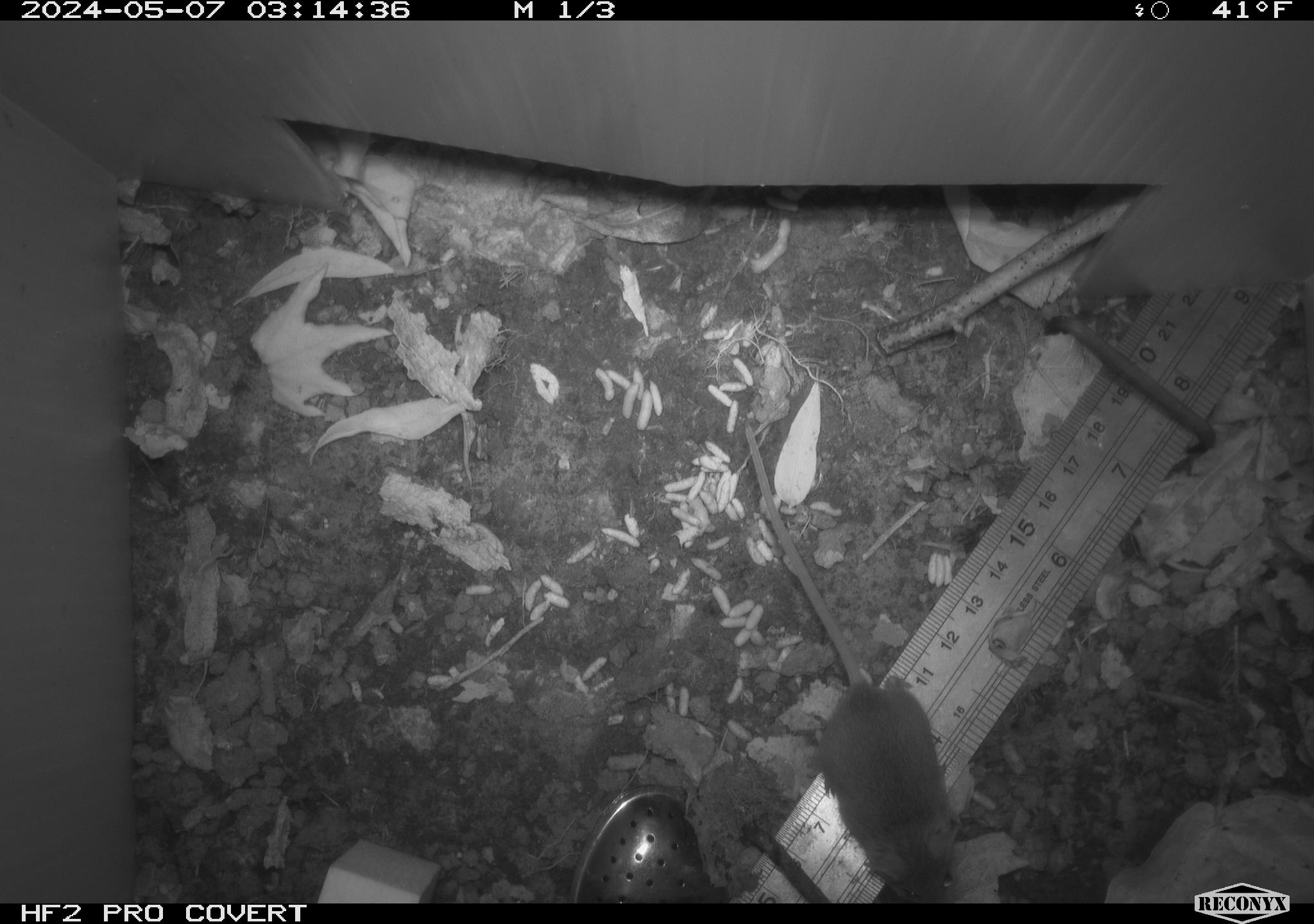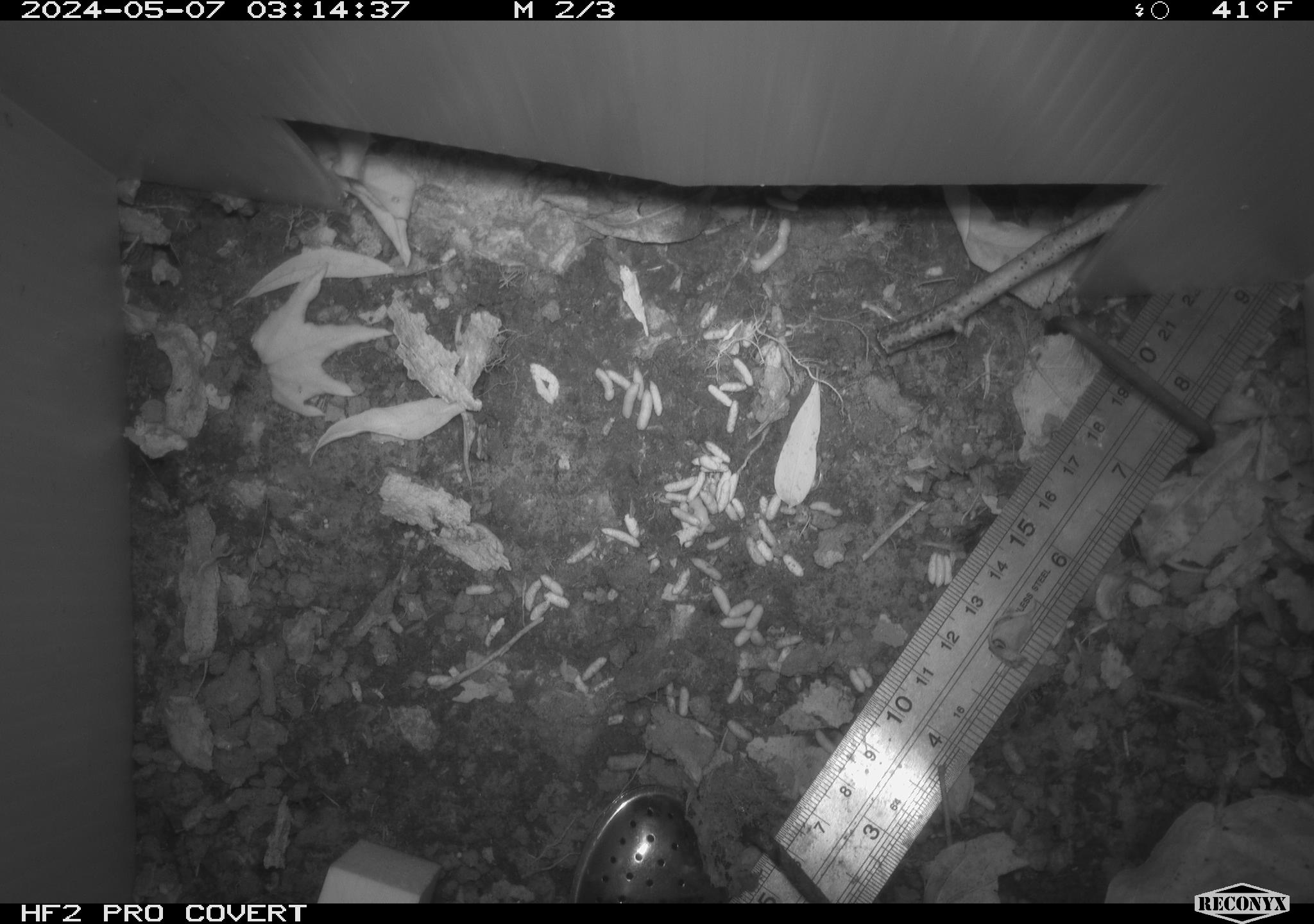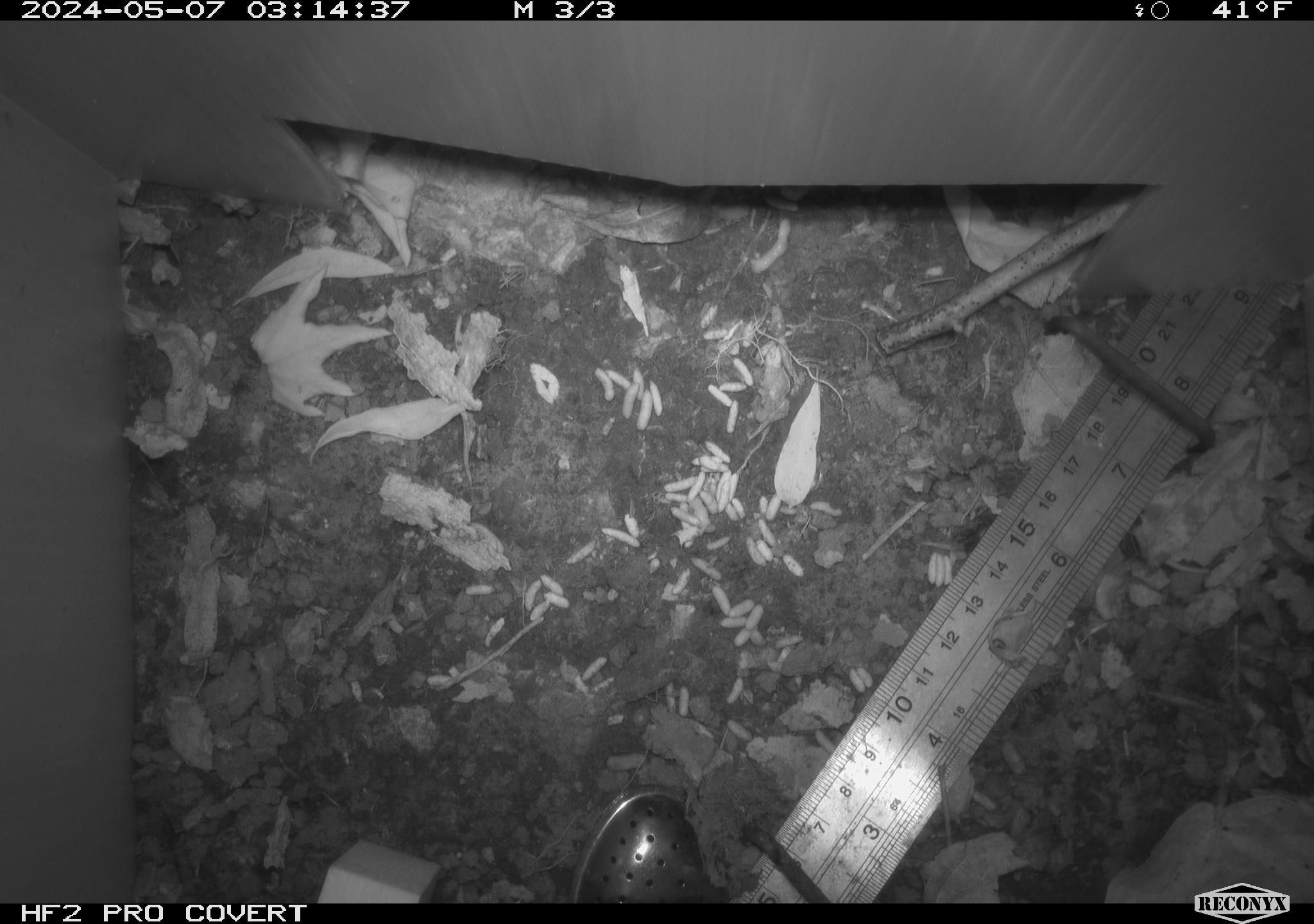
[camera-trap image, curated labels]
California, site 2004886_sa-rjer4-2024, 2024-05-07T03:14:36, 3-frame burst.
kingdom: Animalia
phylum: Chordata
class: Mammalia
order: Rodentia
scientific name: Rodentia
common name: mouse species